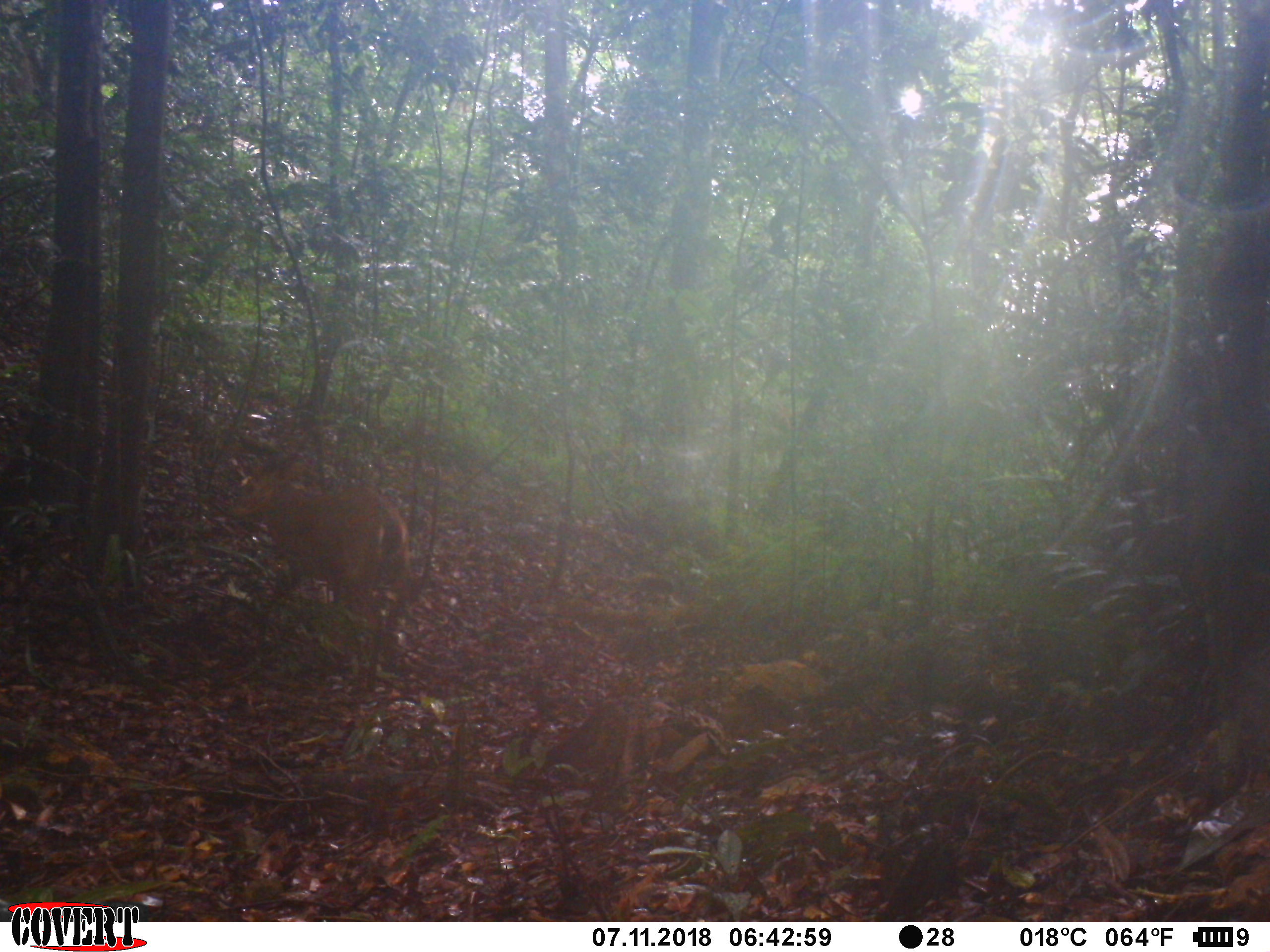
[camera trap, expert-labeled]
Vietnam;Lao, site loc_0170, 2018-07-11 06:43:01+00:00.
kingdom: Animalia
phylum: Chordata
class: Mammalia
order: Artiodactyla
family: Cervidae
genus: Muntiacus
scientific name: Muntiacus vuquangensis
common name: large-antlered muntjac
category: large antlered muntjac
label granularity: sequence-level